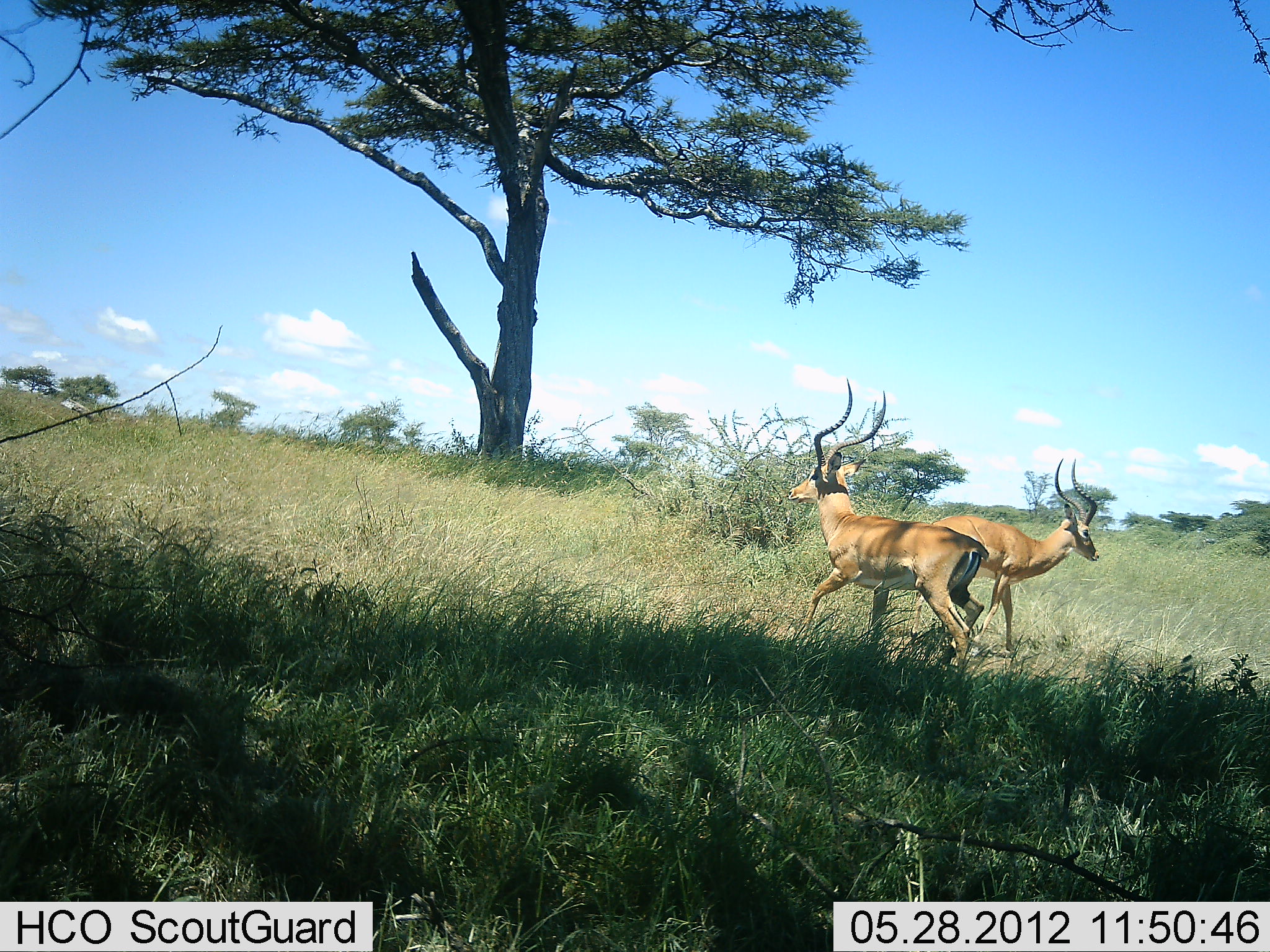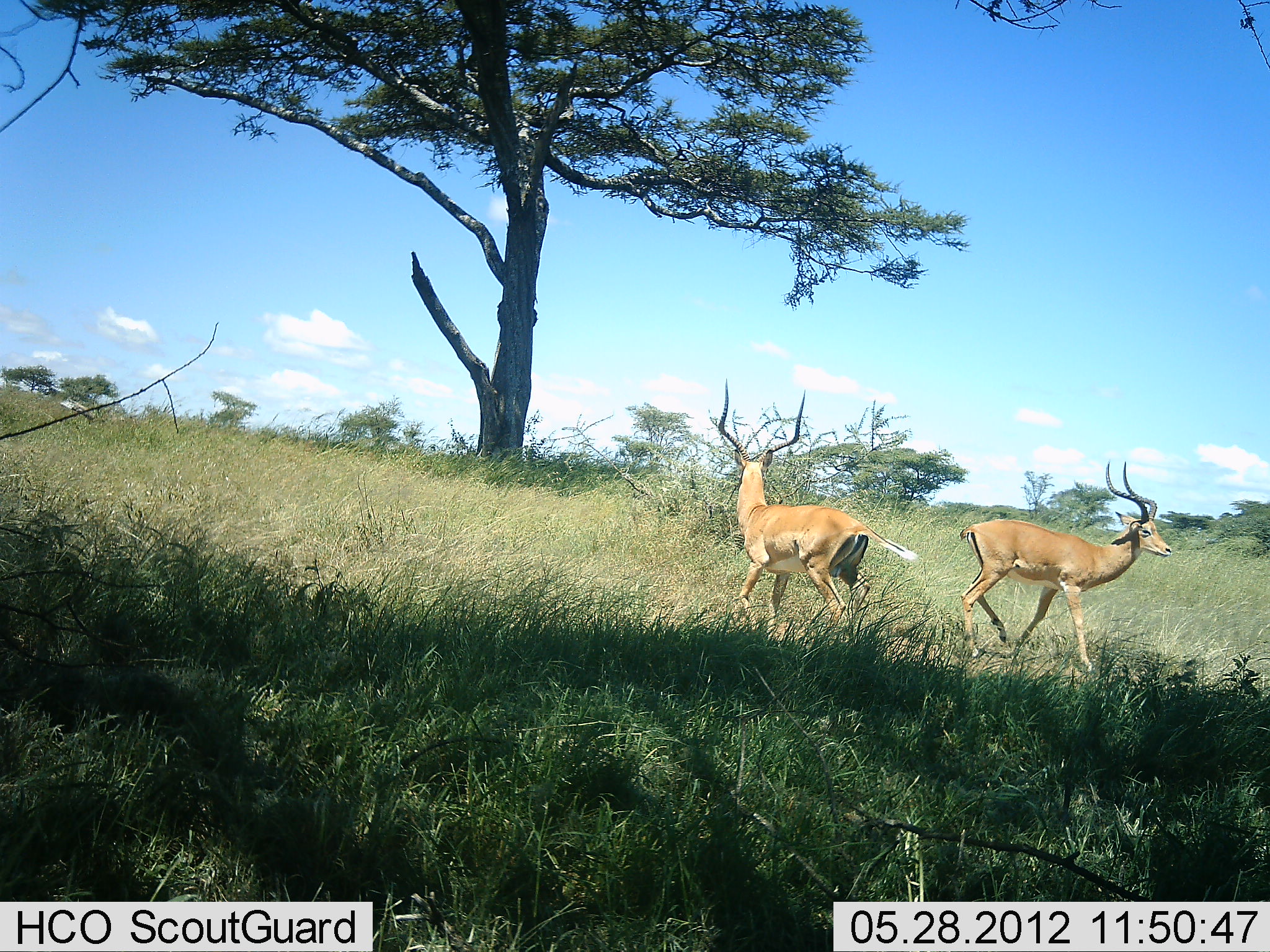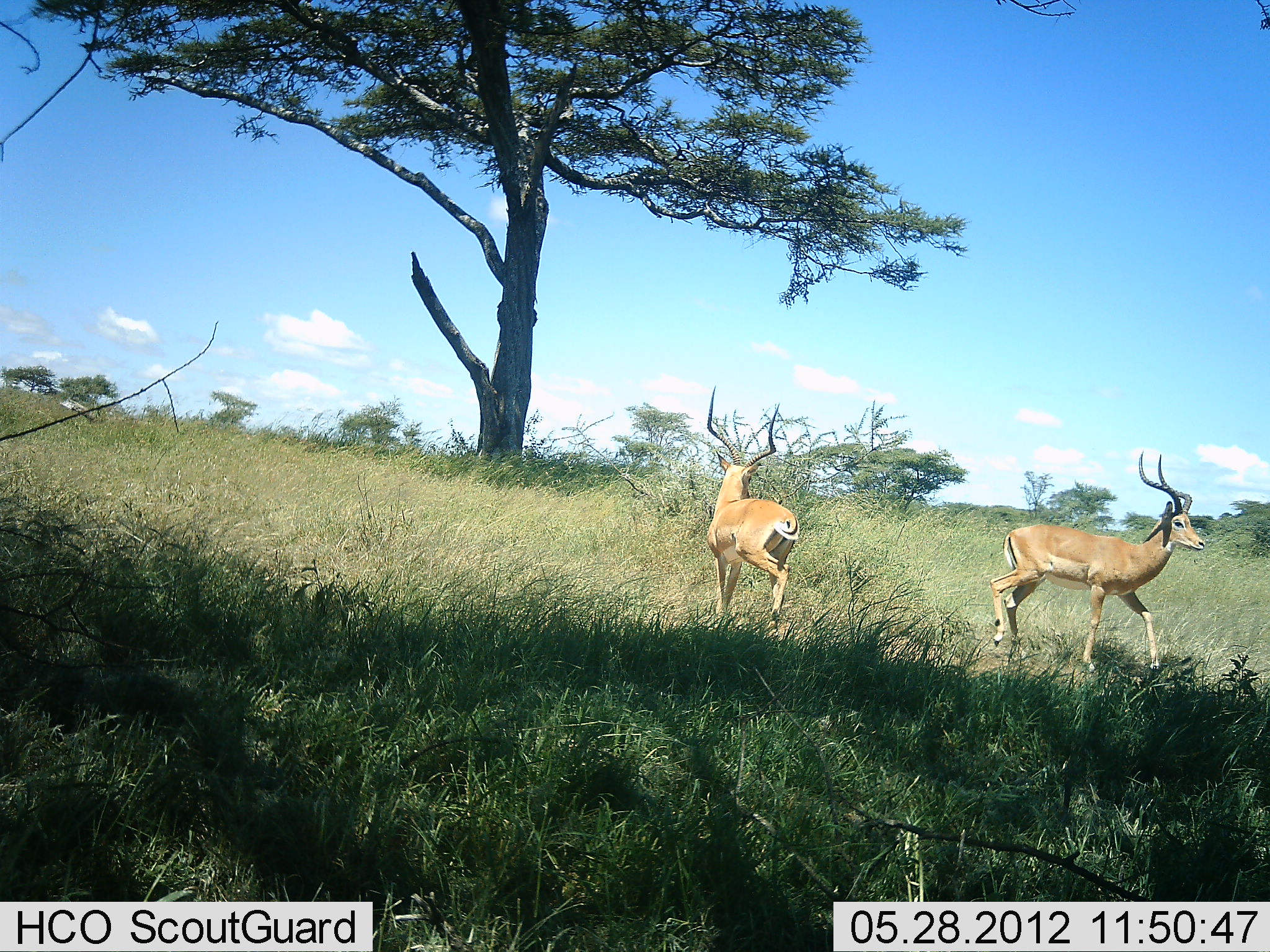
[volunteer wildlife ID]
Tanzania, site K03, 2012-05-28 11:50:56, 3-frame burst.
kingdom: Animalia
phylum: Chordata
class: Mammalia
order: Artiodactyla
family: Bovidae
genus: Aepyceros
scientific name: Aepyceros melampus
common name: impala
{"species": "impala (Aepyceros melampus)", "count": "2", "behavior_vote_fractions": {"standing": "10%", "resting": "0%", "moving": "70%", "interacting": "40%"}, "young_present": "0%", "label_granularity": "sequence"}